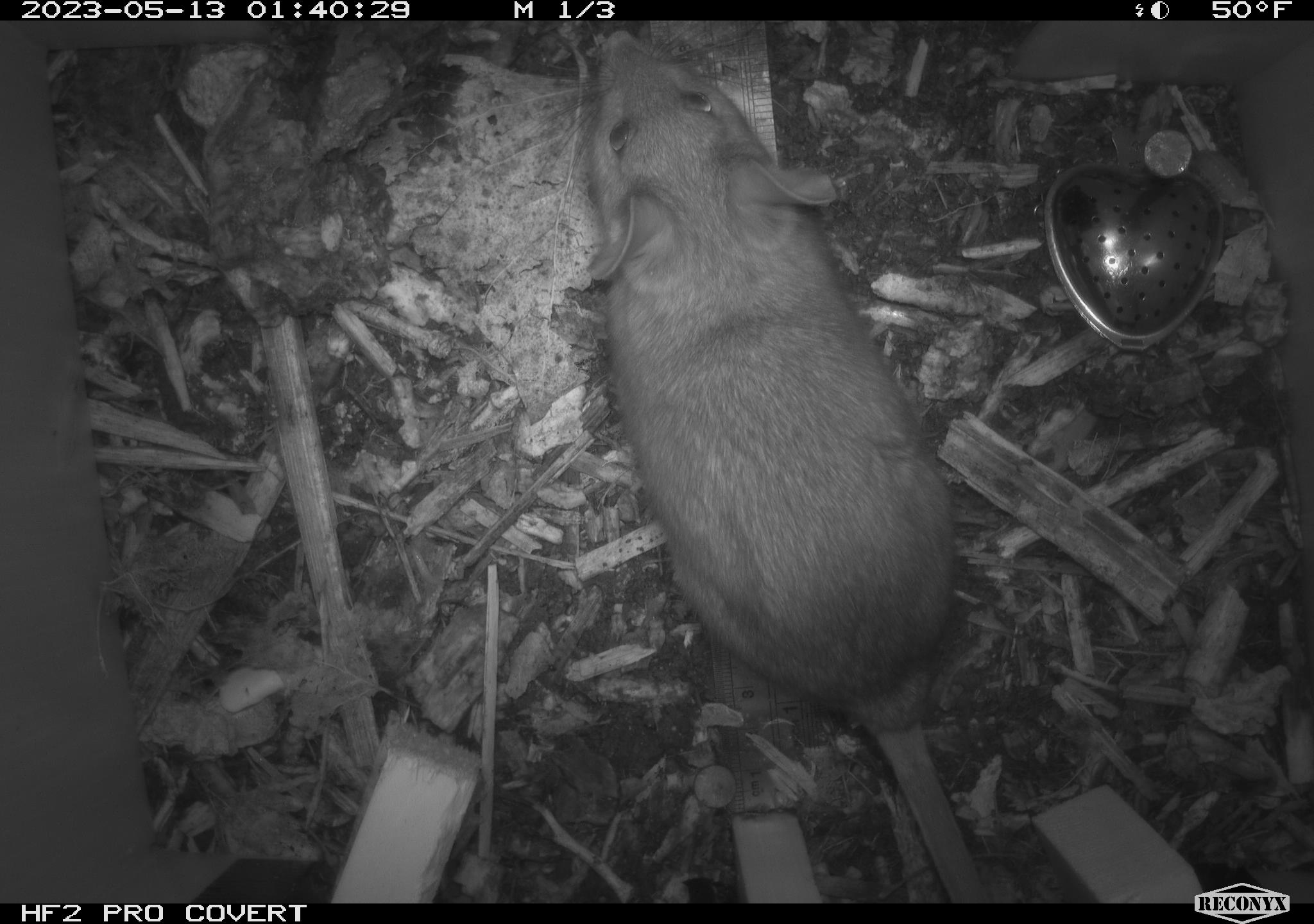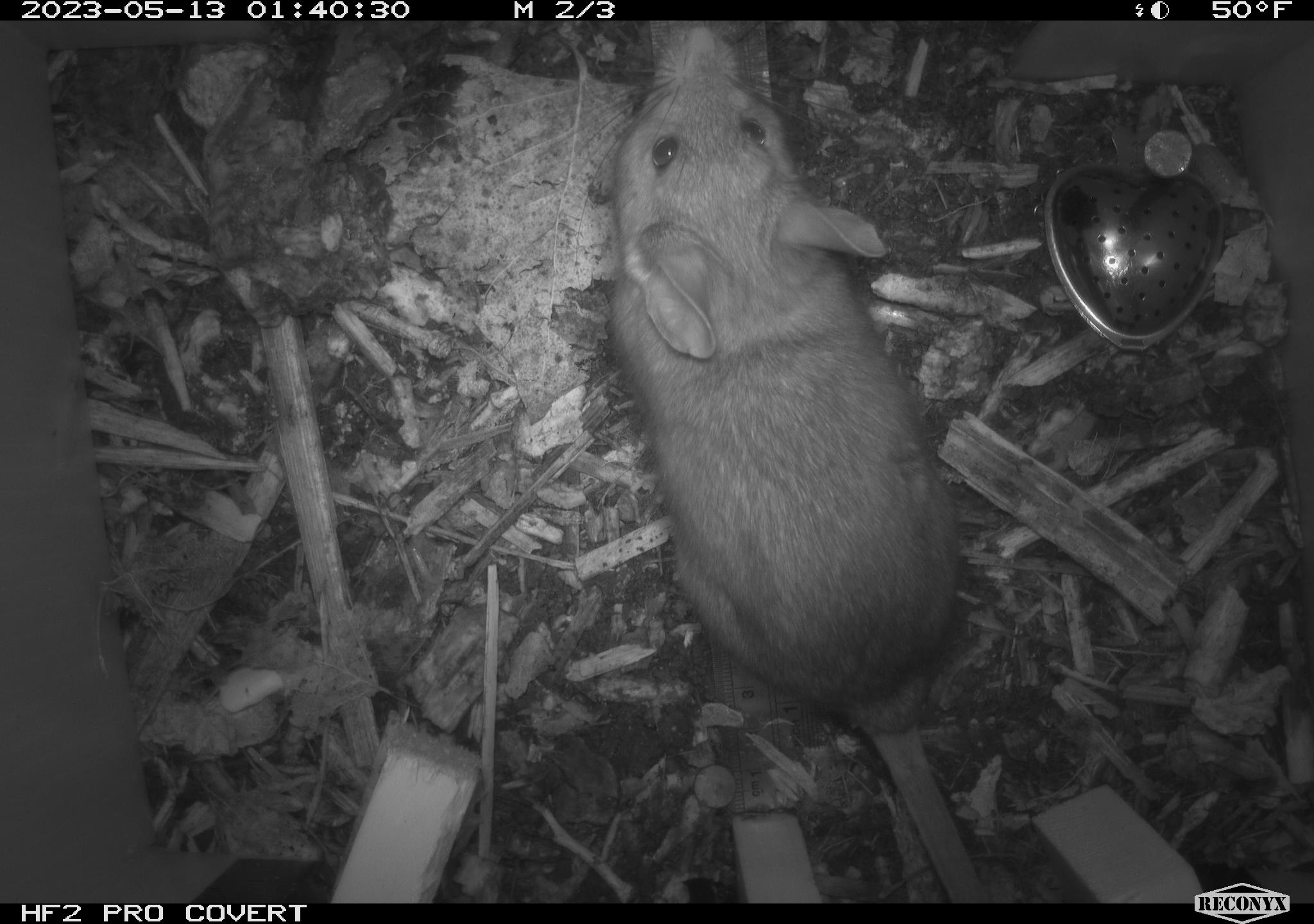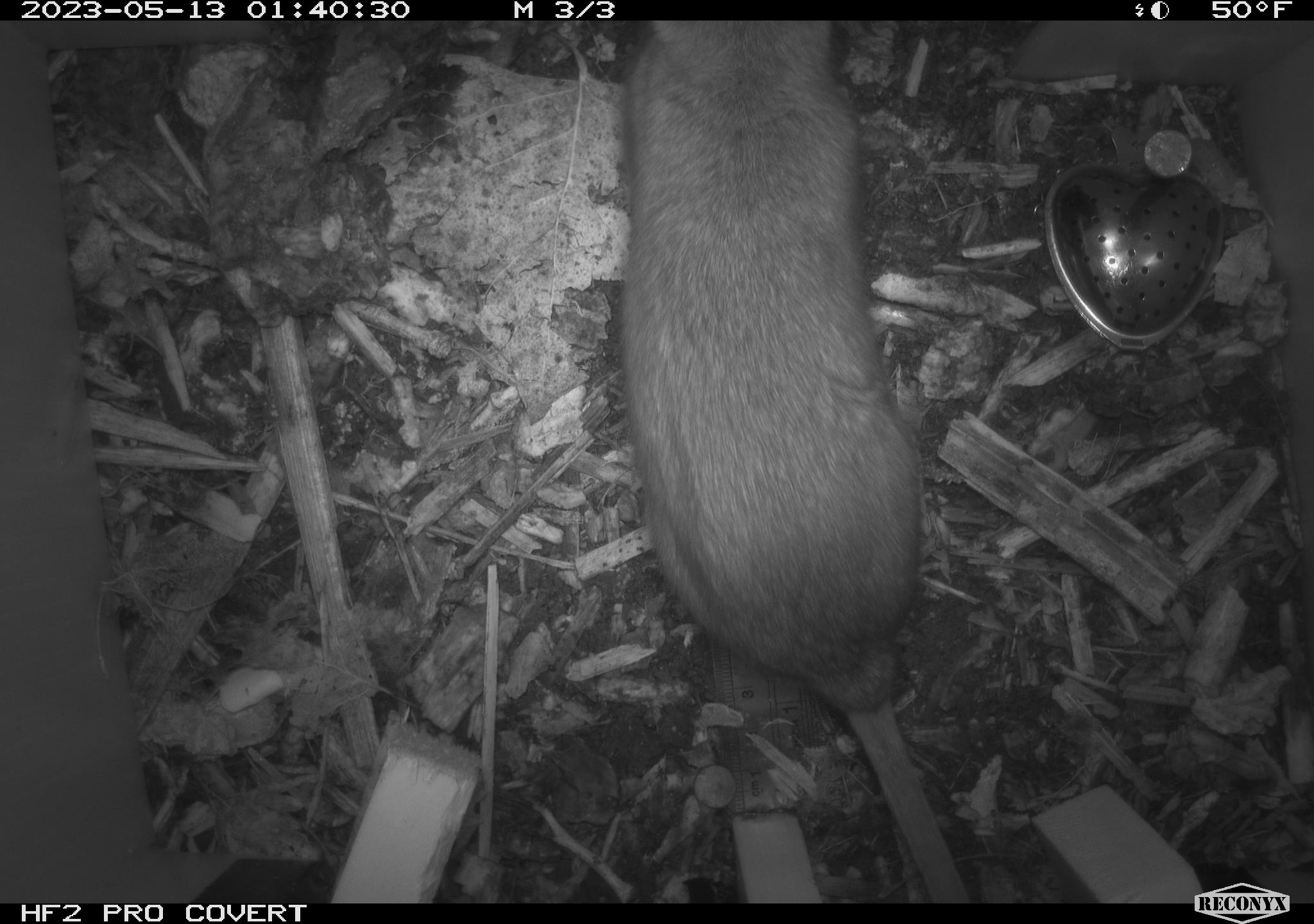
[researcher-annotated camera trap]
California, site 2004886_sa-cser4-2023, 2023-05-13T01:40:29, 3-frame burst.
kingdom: Animalia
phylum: Chordata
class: Mammalia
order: Rodentia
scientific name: Rodentia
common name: mouse species